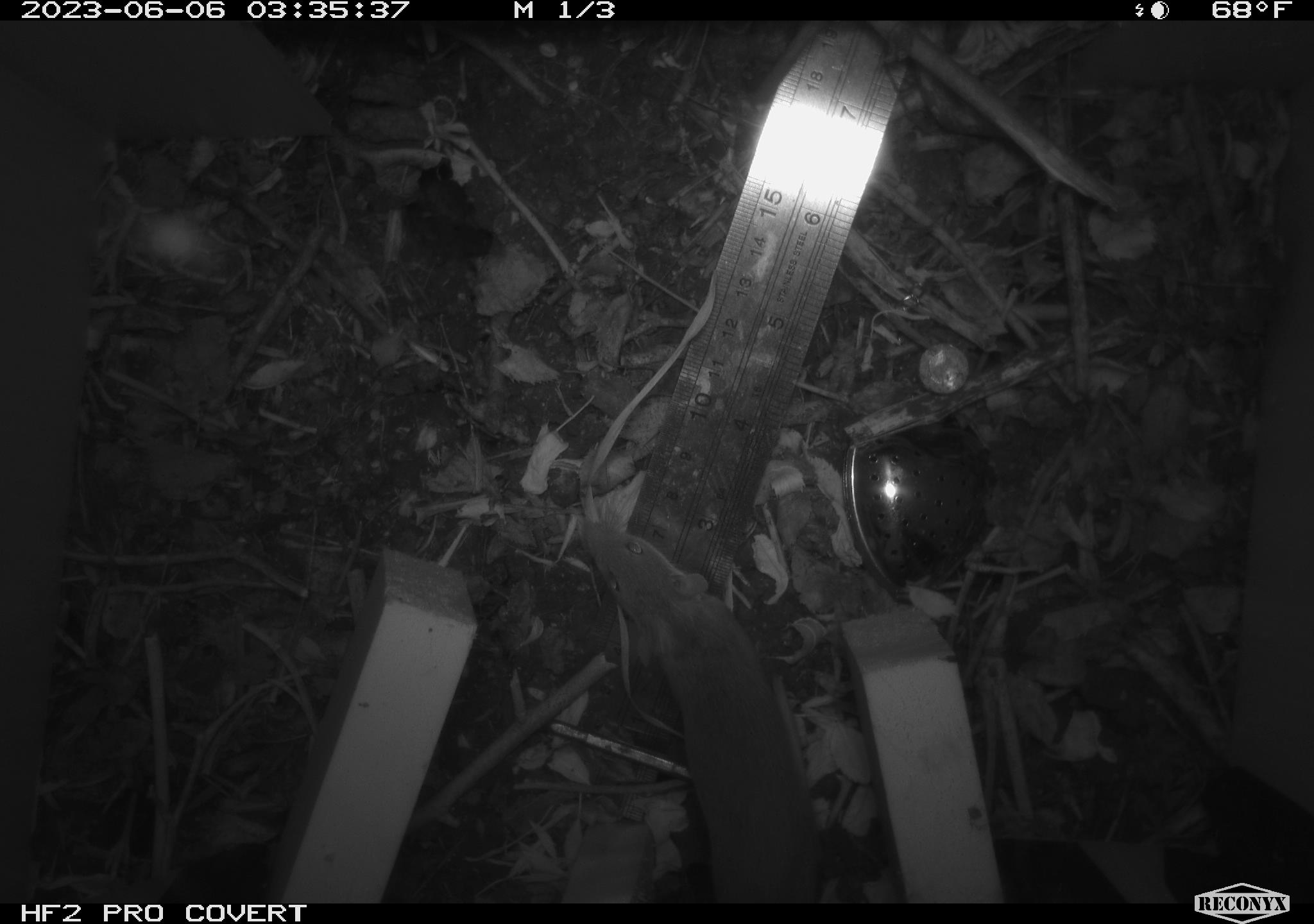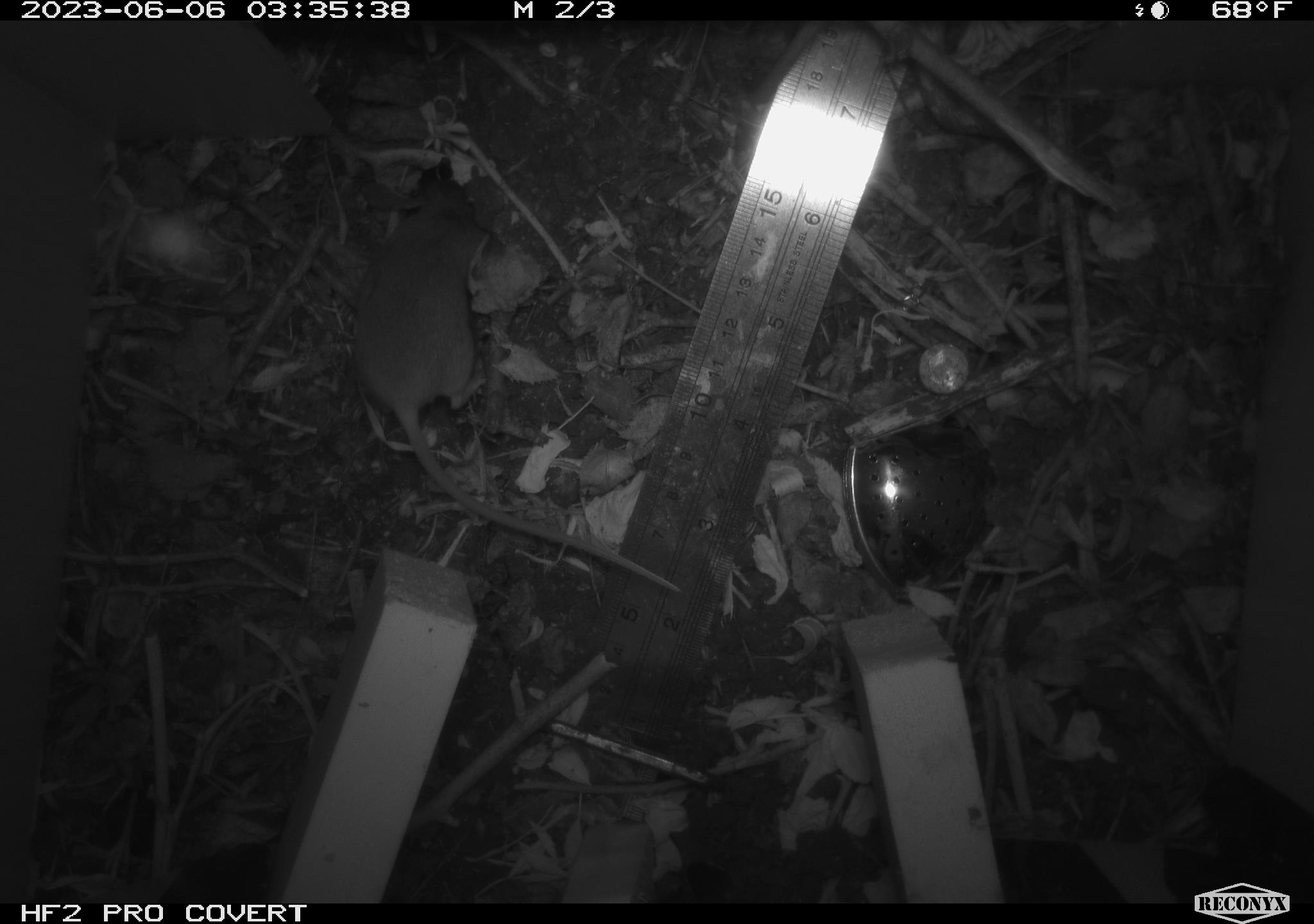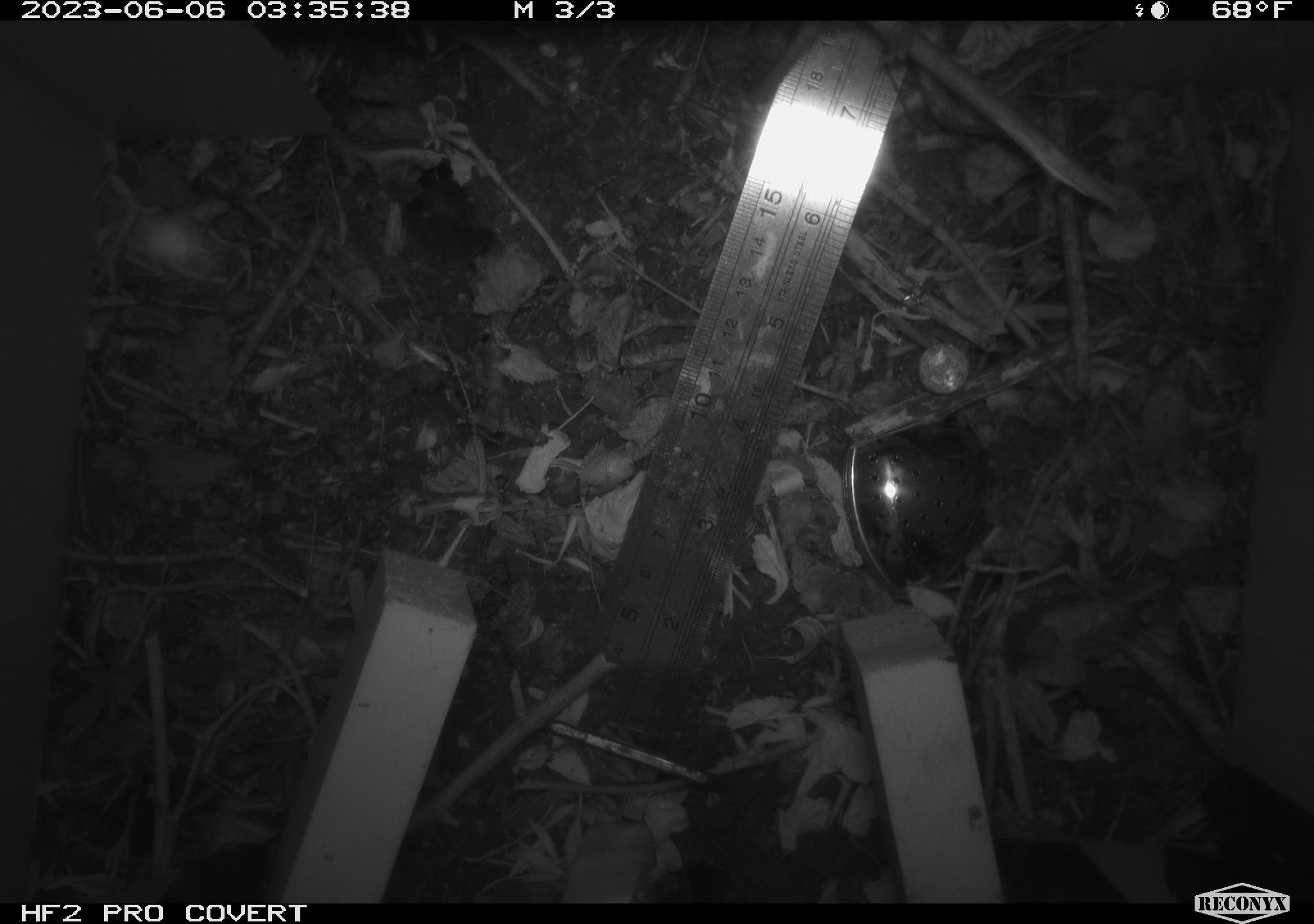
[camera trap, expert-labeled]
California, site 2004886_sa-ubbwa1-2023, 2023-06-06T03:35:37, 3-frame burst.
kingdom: Animalia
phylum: Chordata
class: Mammalia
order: Rodentia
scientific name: Rodentia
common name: rodent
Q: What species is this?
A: Rodent (Rodentia).